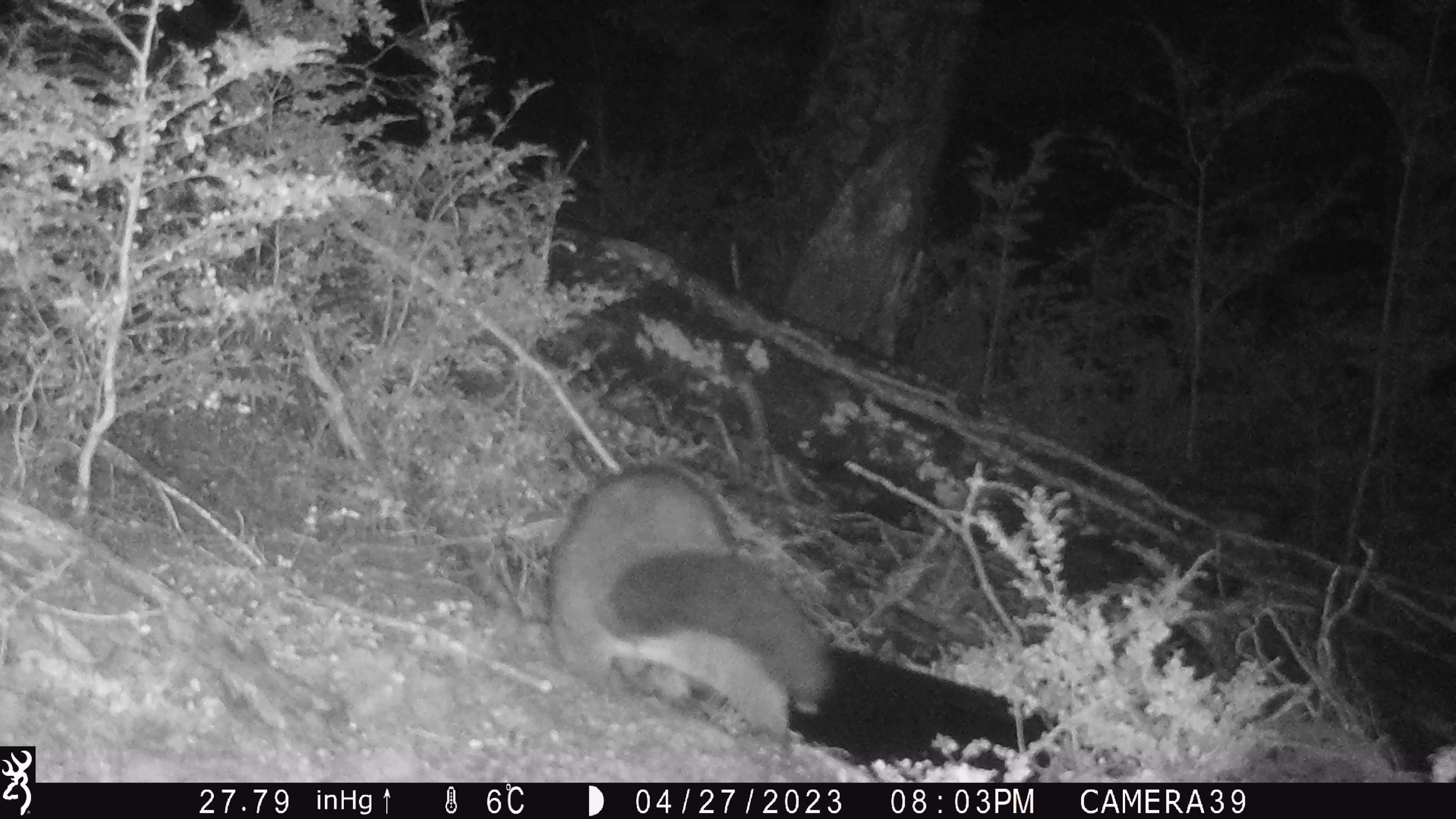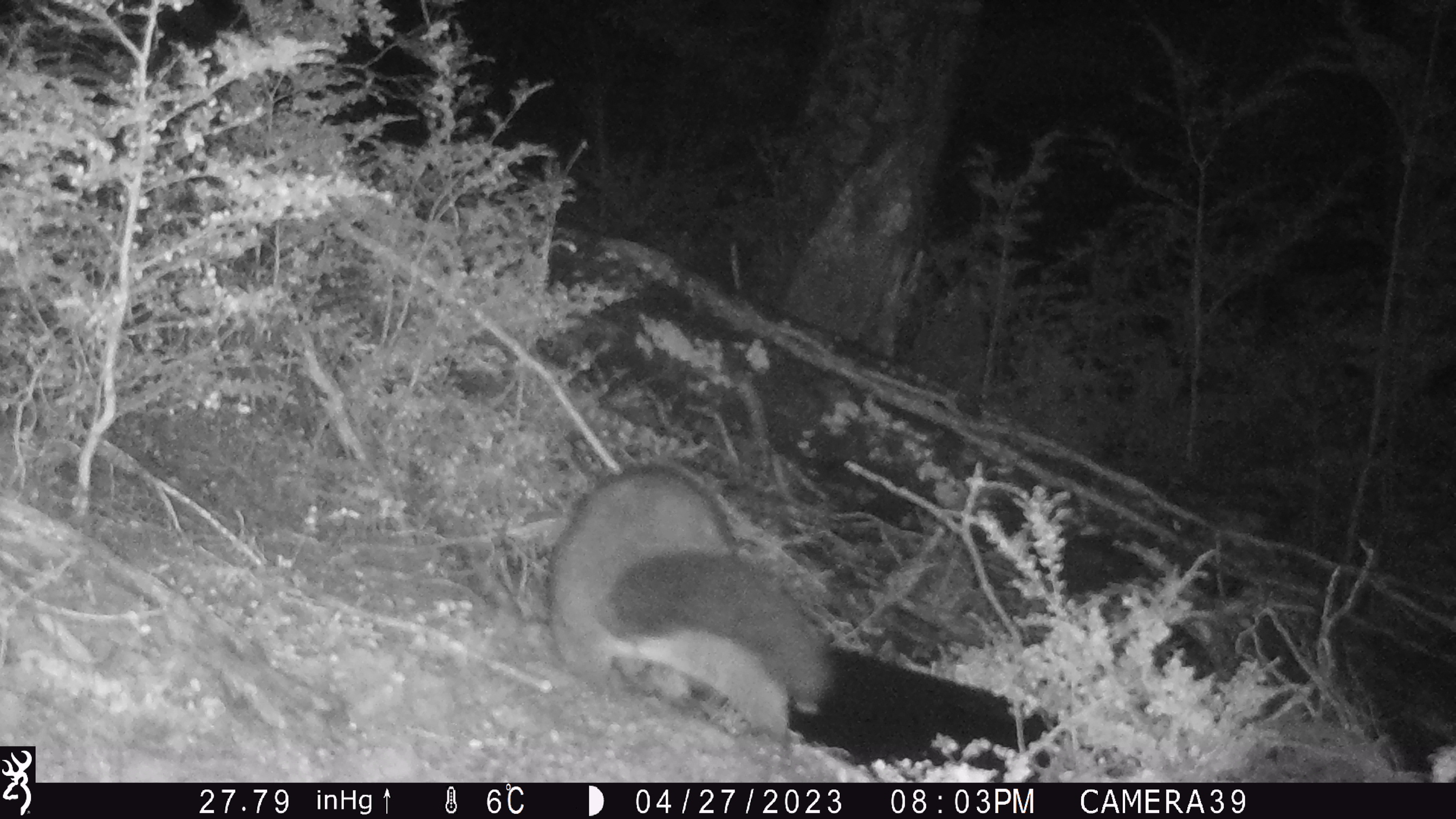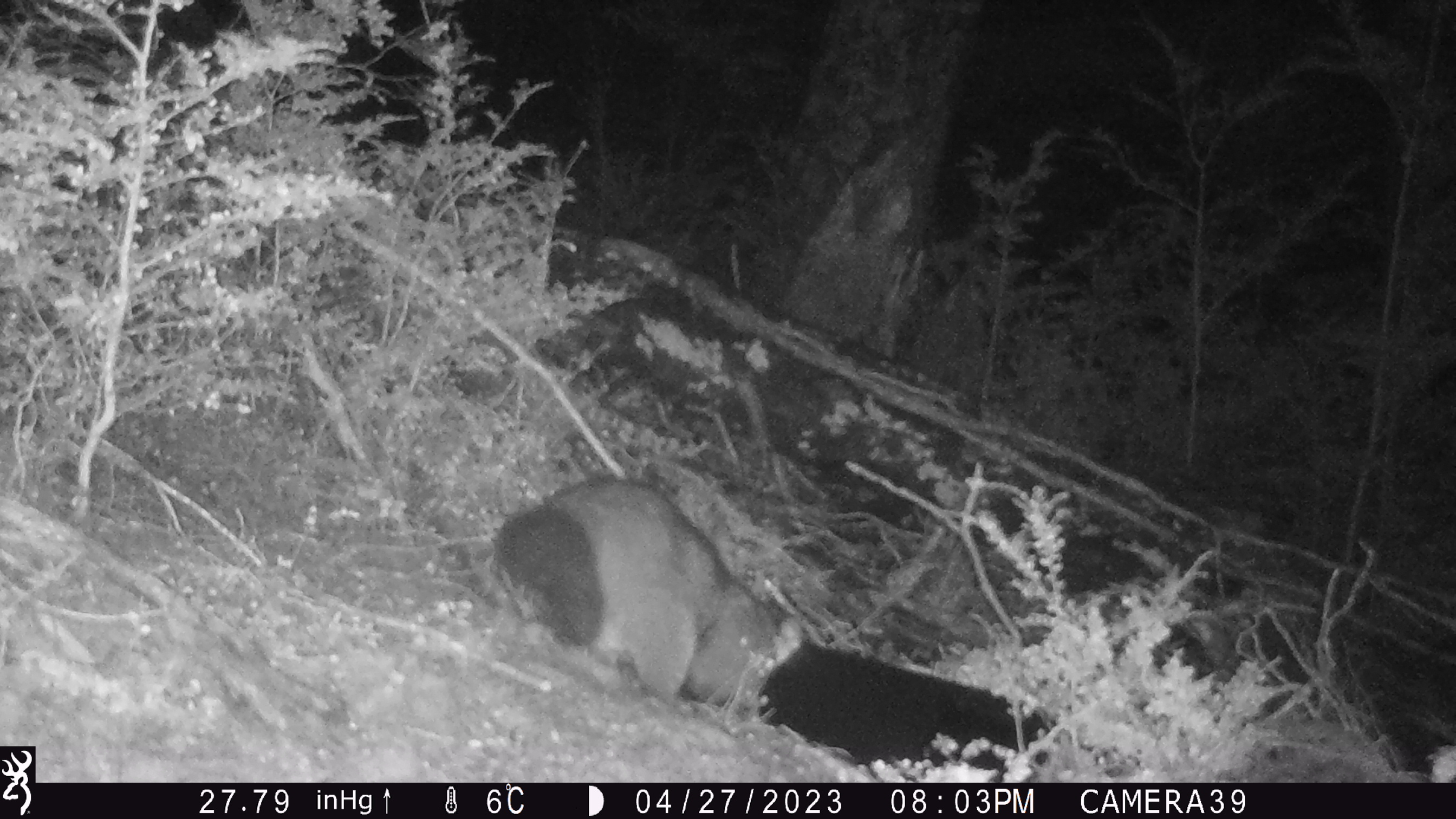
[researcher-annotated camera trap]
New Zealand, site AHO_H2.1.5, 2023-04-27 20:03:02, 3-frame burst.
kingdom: Animalia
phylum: Chordata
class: Mammalia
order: Diprotodontia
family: Phalangeridae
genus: Trichosurus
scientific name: Trichosurus vulpecula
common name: common brushtail possum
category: possum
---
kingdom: Animalia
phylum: Chordata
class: Mammalia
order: Carnivora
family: Mustelidae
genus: Mustela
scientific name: Mustela erminea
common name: stoat